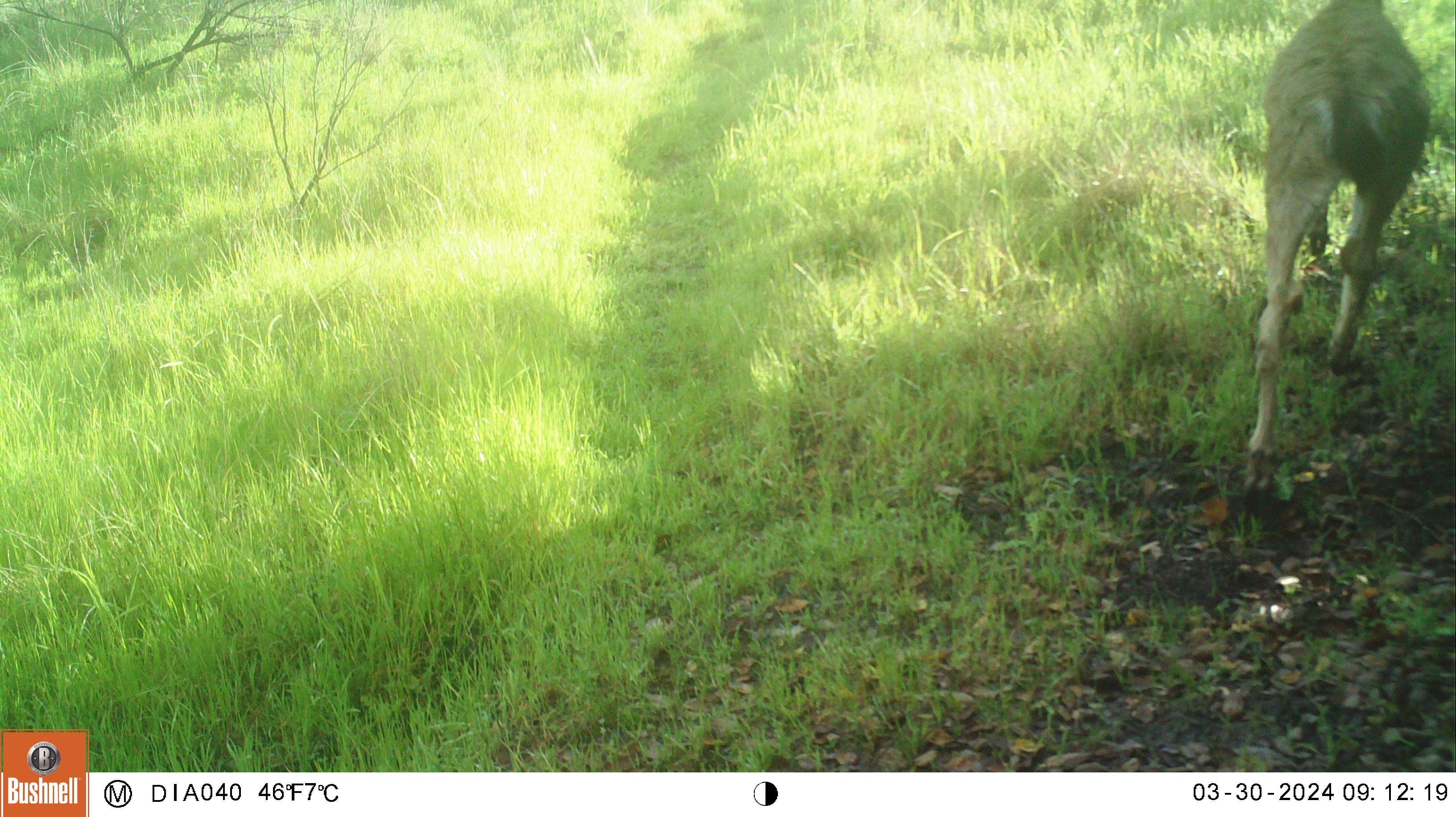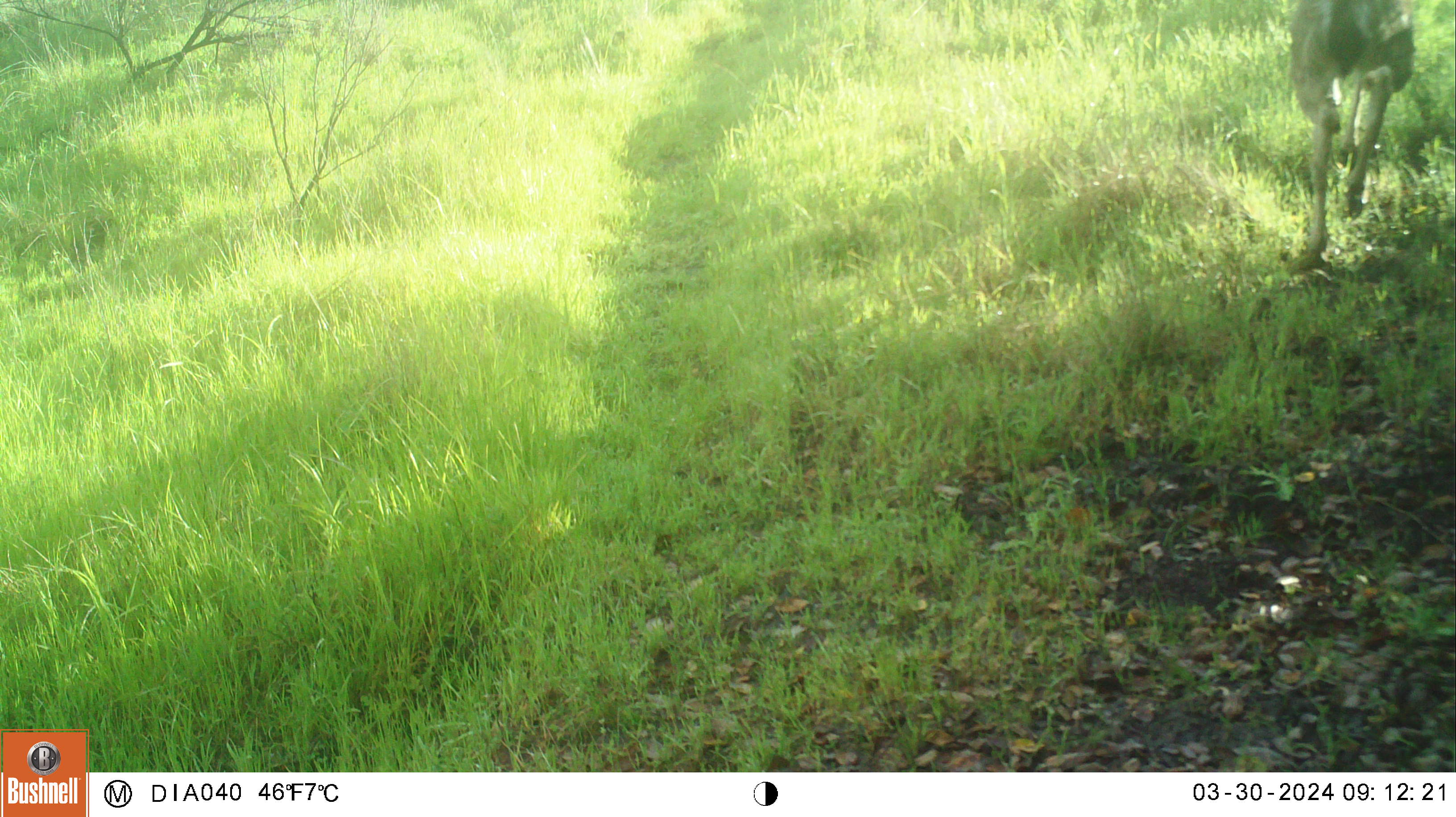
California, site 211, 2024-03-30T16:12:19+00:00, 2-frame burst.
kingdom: Animalia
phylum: Chordata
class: Mammalia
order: Artiodactyla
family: Cervidae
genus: Odocoileus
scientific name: Odocoileus hemionus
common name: mule deer